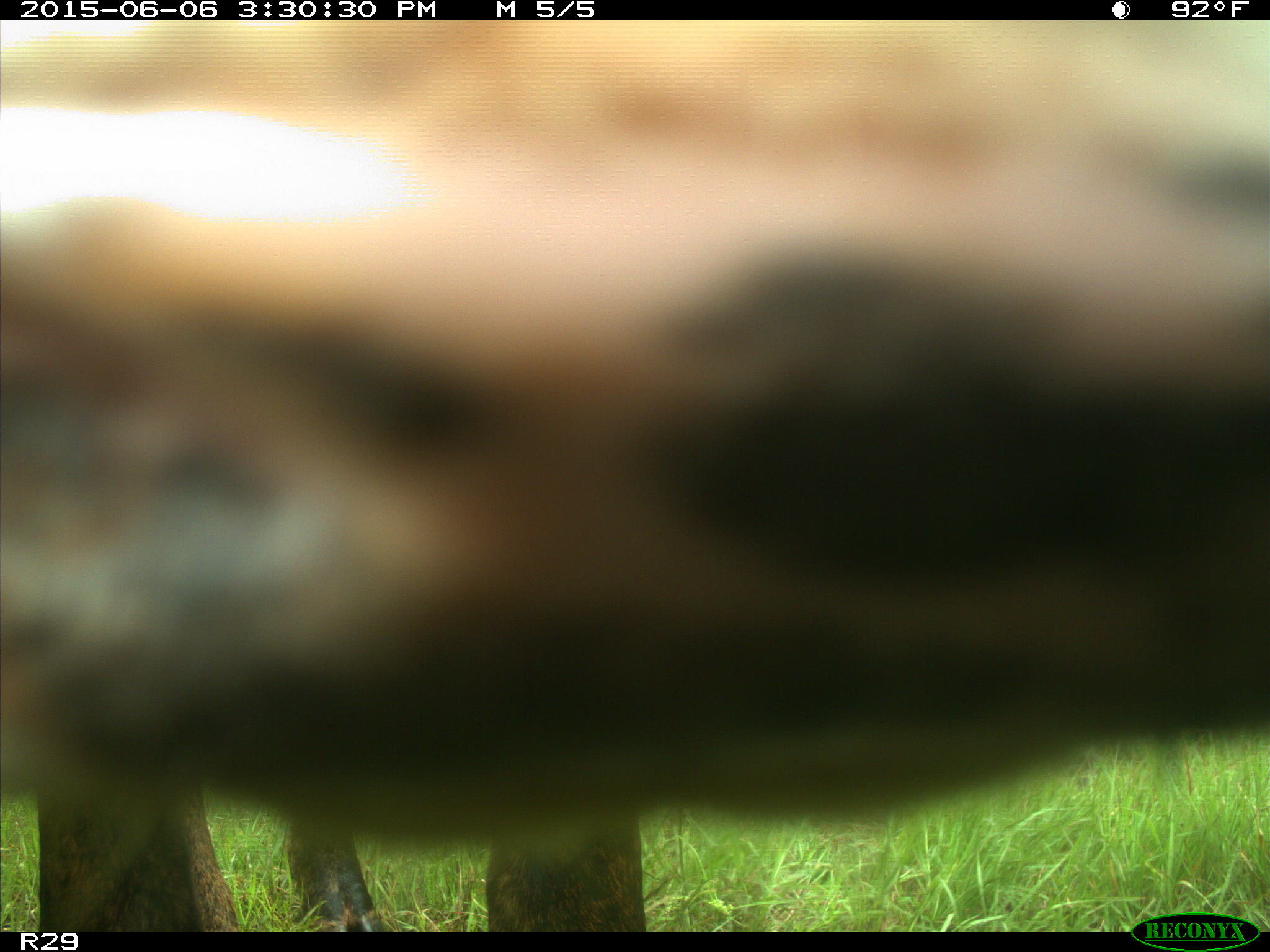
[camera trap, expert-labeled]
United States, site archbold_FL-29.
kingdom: Animalia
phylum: Chordata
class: Mammalia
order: Artiodactyla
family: Bovidae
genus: Bos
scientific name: Bos taurus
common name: domestic cow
Bos taurus (domestic cow).